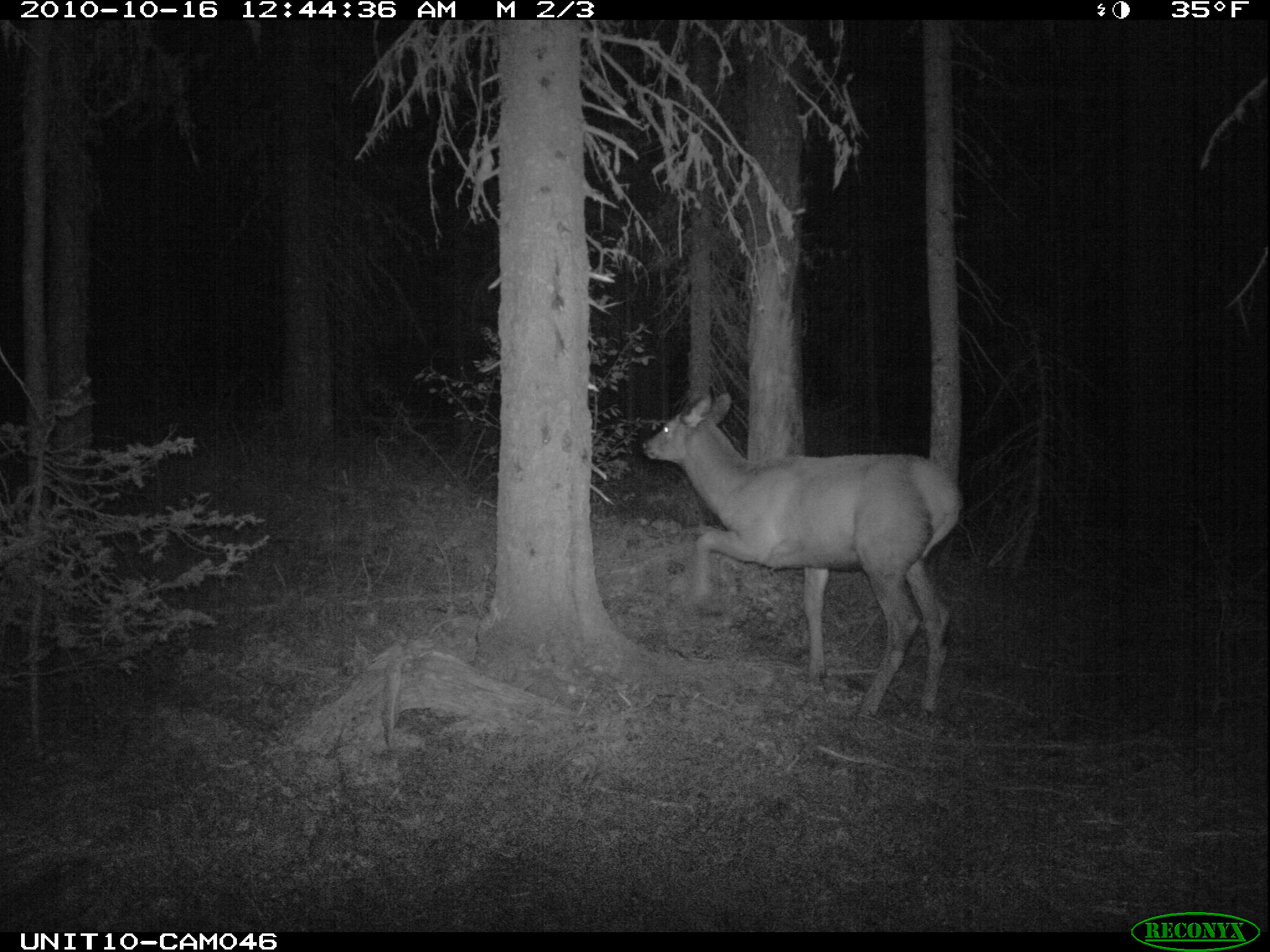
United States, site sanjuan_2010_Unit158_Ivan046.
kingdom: Animalia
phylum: Chordata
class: Mammalia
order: Artiodactyla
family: Cervidae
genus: Cervus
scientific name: Cervus elaphus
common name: red deer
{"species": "Cervus elaphus (red deer)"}